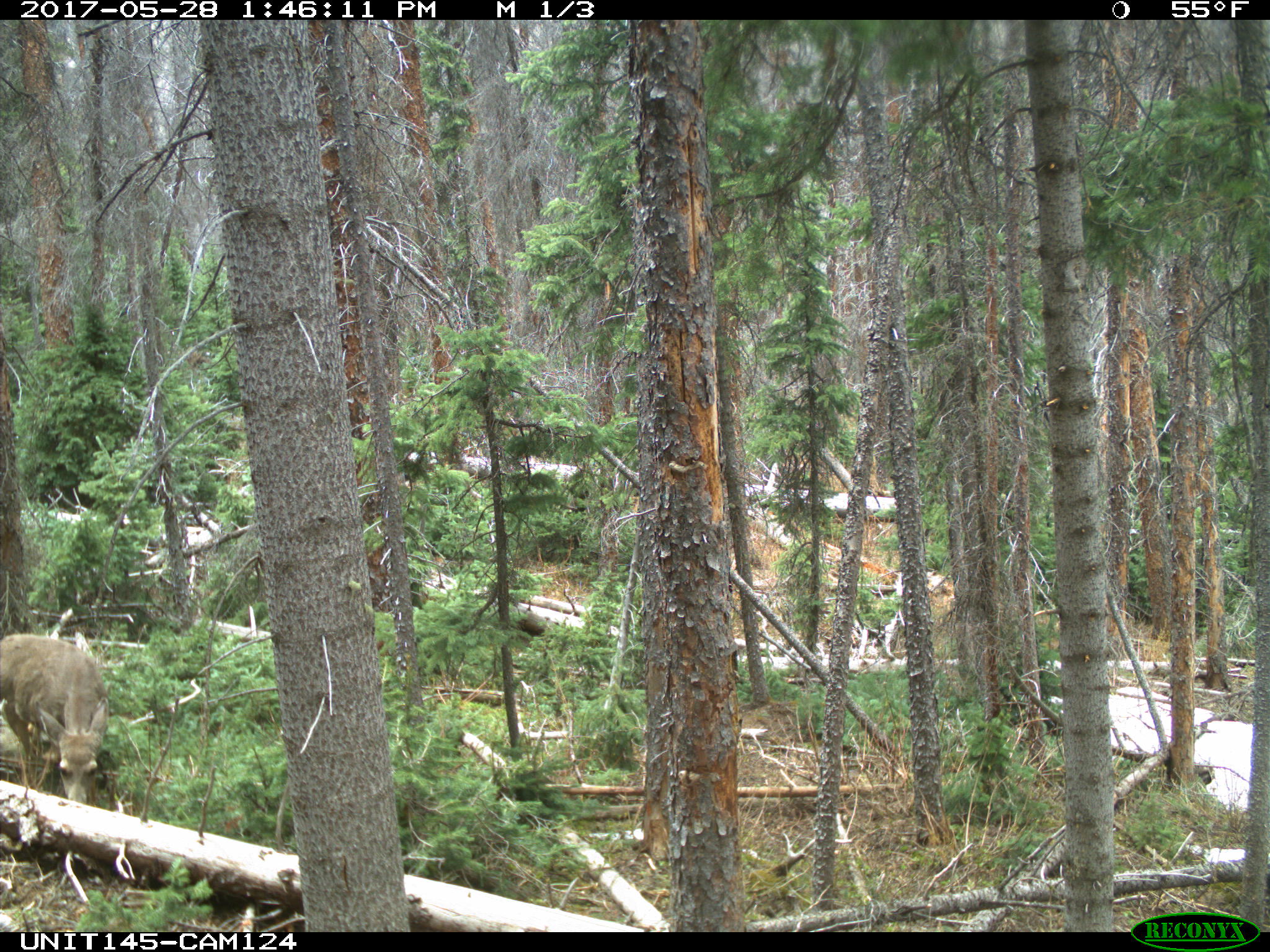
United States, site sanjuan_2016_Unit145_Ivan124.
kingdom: Animalia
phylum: Chordata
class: Mammalia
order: Artiodactyla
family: Cervidae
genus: Odocoileus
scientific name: Odocoileus hemionus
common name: mule deer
Odocoileus hemionus (mule deer).